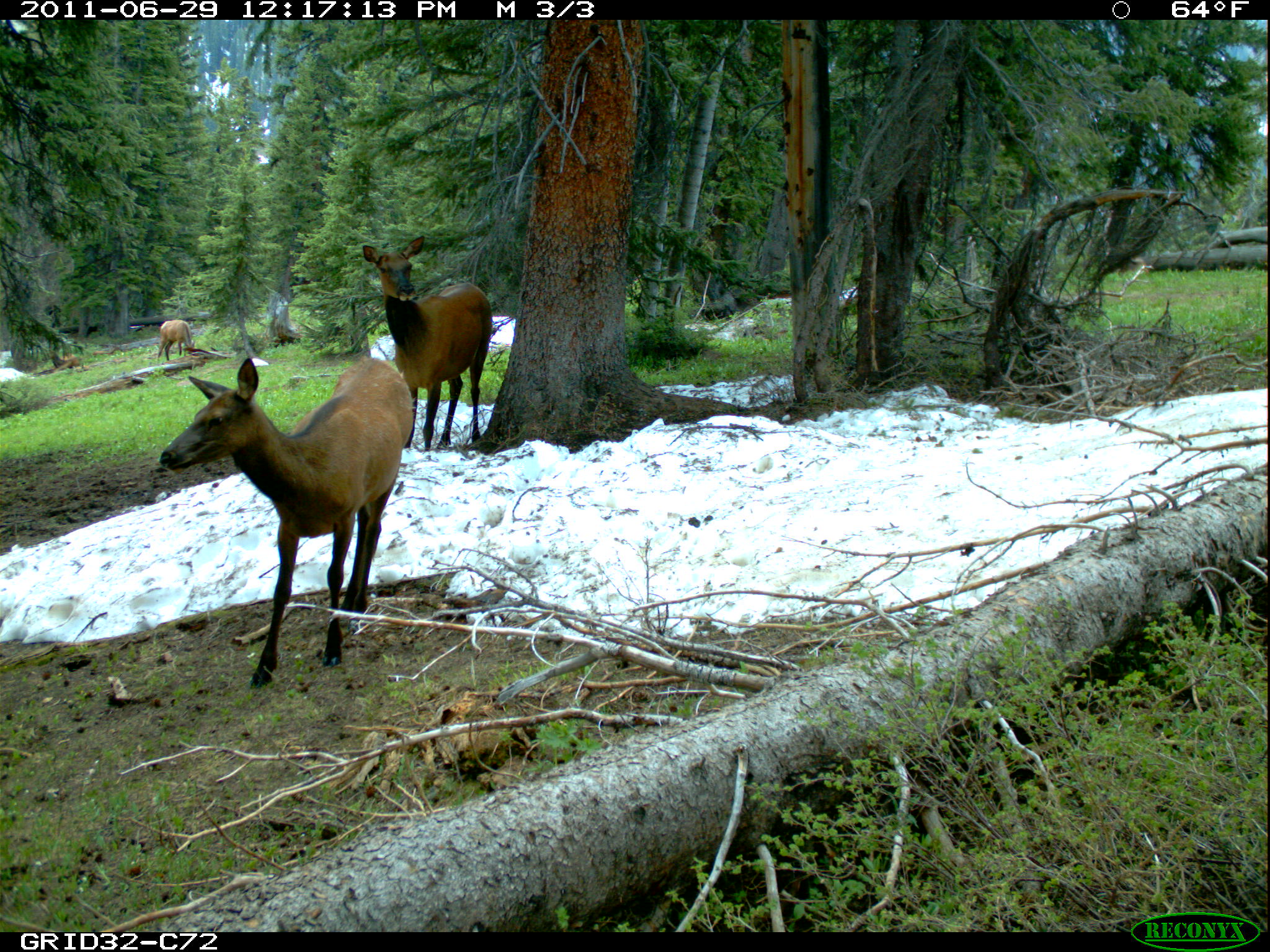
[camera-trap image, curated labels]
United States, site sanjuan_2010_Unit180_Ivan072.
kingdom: Animalia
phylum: Chordata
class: Mammalia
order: Artiodactyla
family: Cervidae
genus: Cervus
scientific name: Cervus elaphus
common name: red deer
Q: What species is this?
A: Cervus elaphus (red deer).